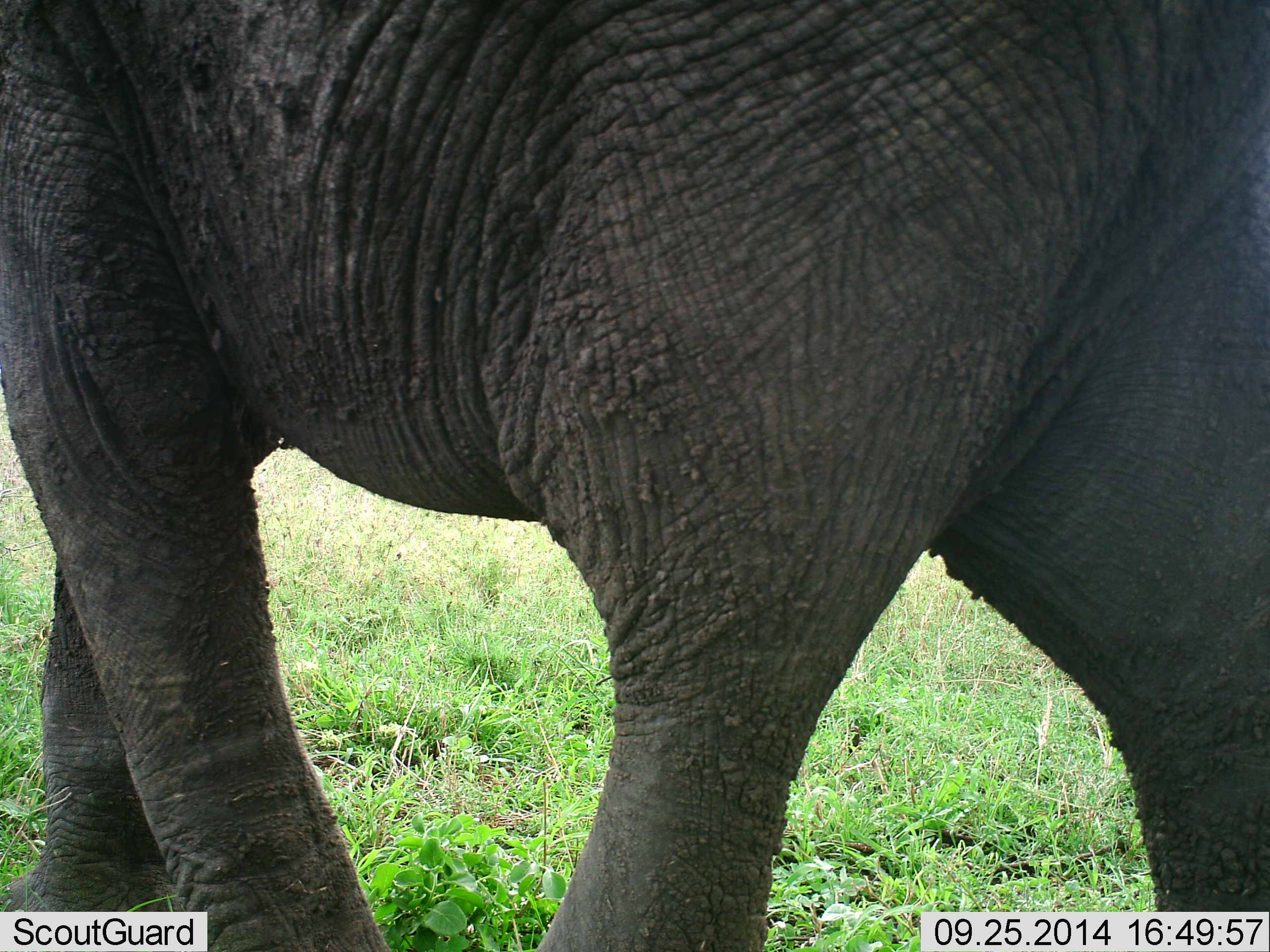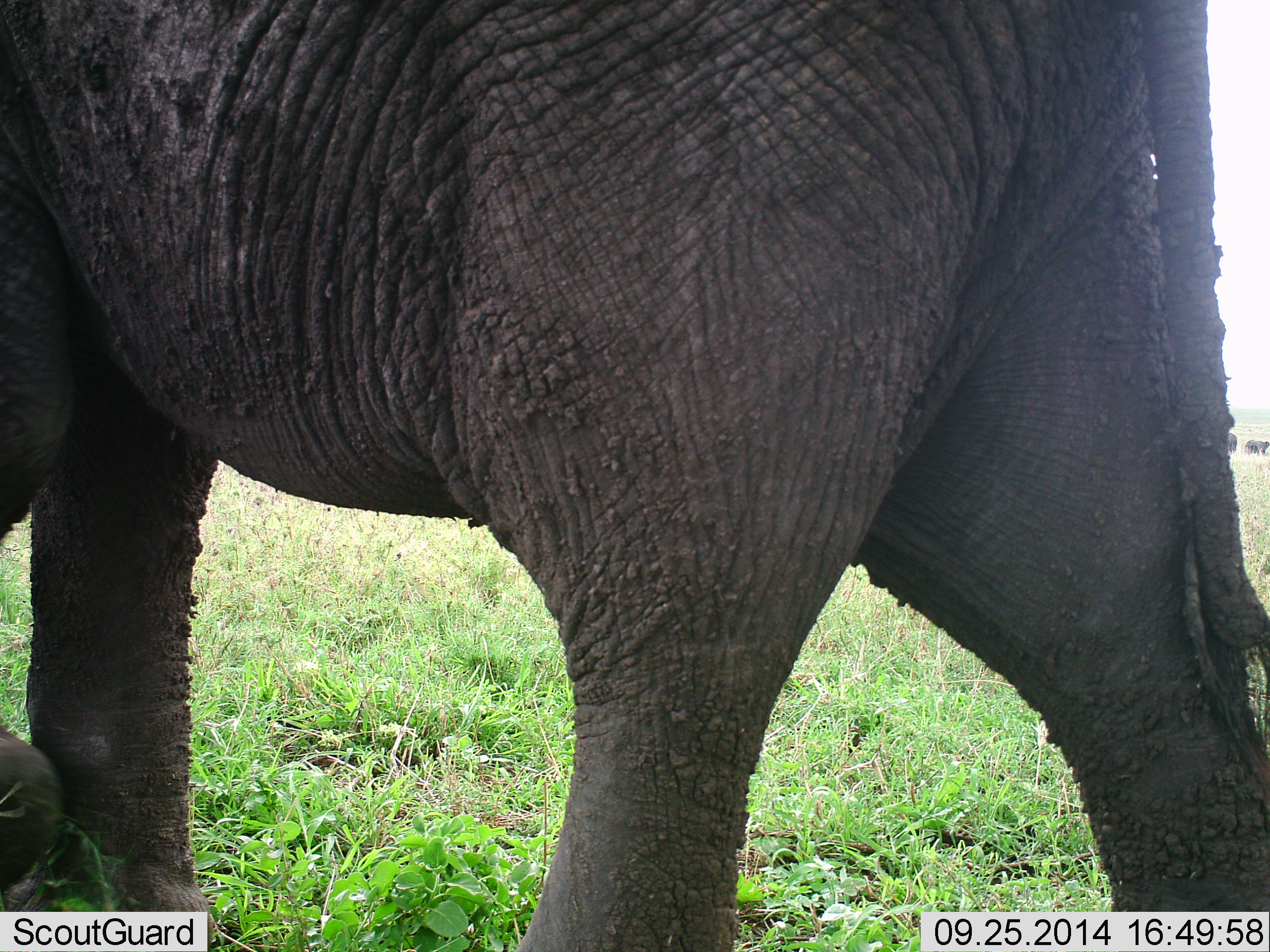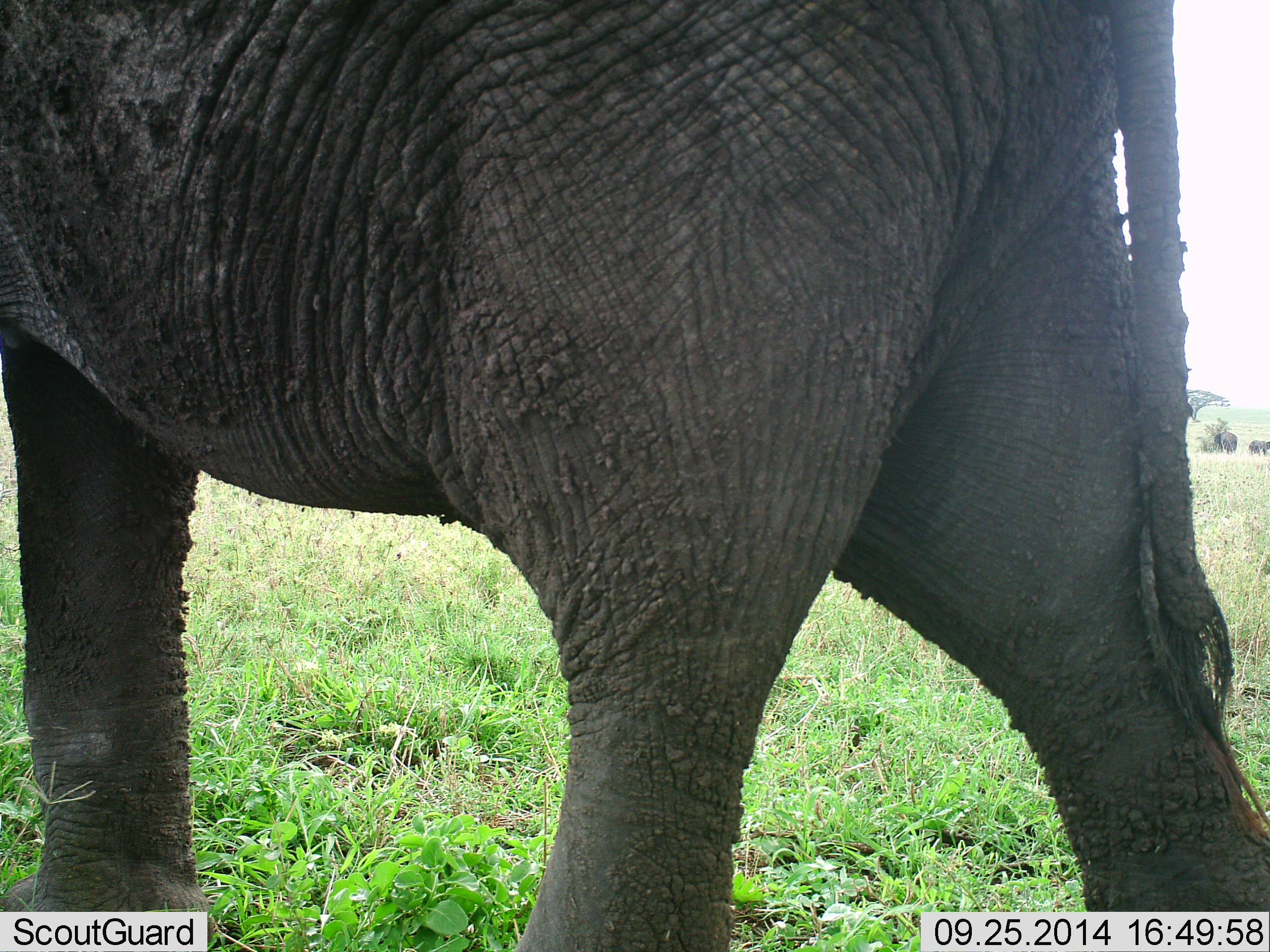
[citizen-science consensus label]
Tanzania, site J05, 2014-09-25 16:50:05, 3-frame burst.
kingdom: Animalia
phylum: Chordata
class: Mammalia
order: Proboscidea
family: Elephantidae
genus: Loxodonta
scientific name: Loxodonta africana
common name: african bush elephant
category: elephant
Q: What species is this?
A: Elephant (african bush elephant) (Loxodonta africana).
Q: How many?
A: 1.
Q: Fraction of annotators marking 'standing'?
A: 30%.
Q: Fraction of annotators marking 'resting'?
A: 0%.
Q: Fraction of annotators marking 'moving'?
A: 80%.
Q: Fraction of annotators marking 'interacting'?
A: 0%.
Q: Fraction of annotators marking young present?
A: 0%.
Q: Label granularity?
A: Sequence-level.